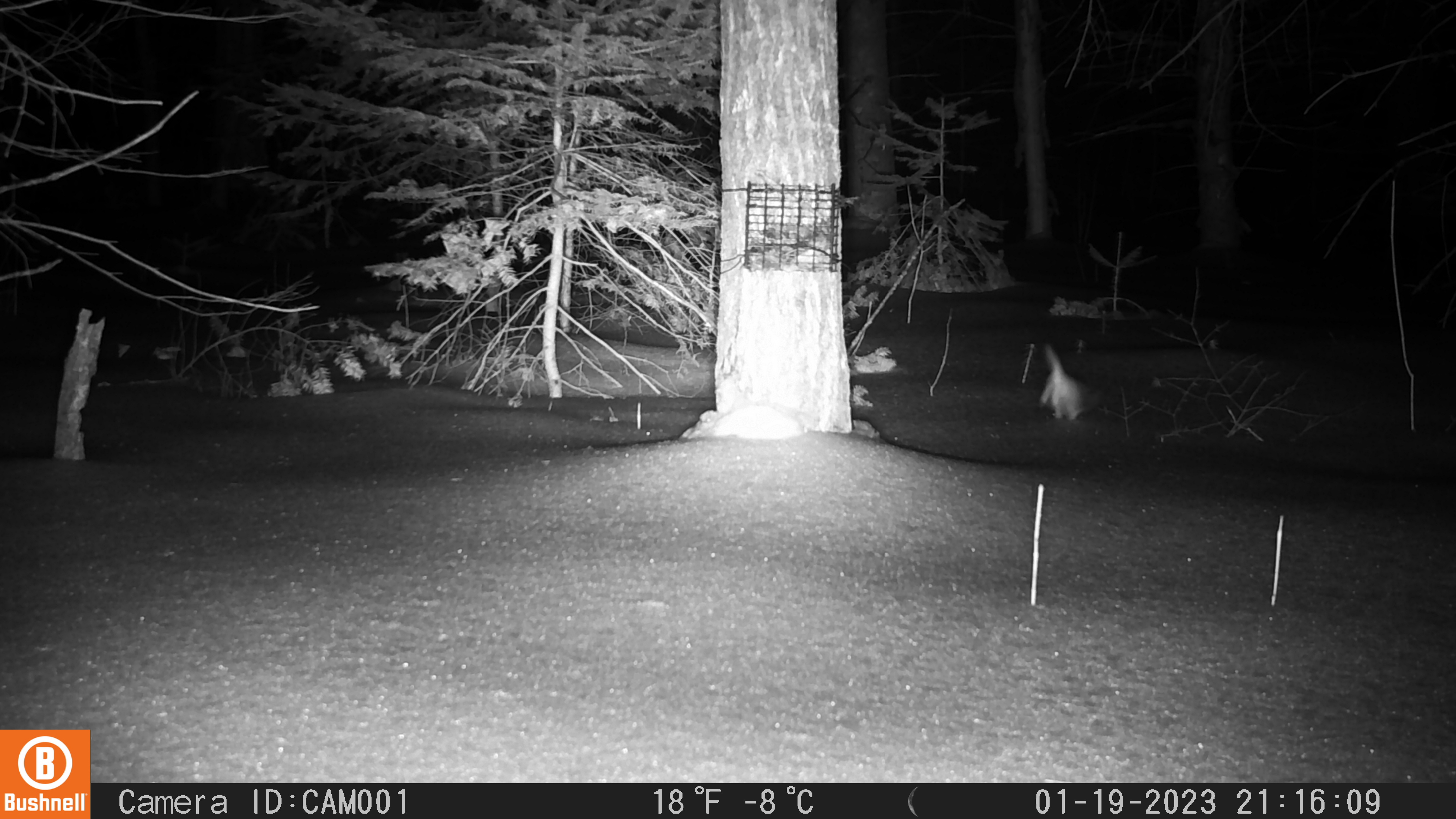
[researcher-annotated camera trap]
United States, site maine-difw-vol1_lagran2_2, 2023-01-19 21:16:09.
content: unidentified animal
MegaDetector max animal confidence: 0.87